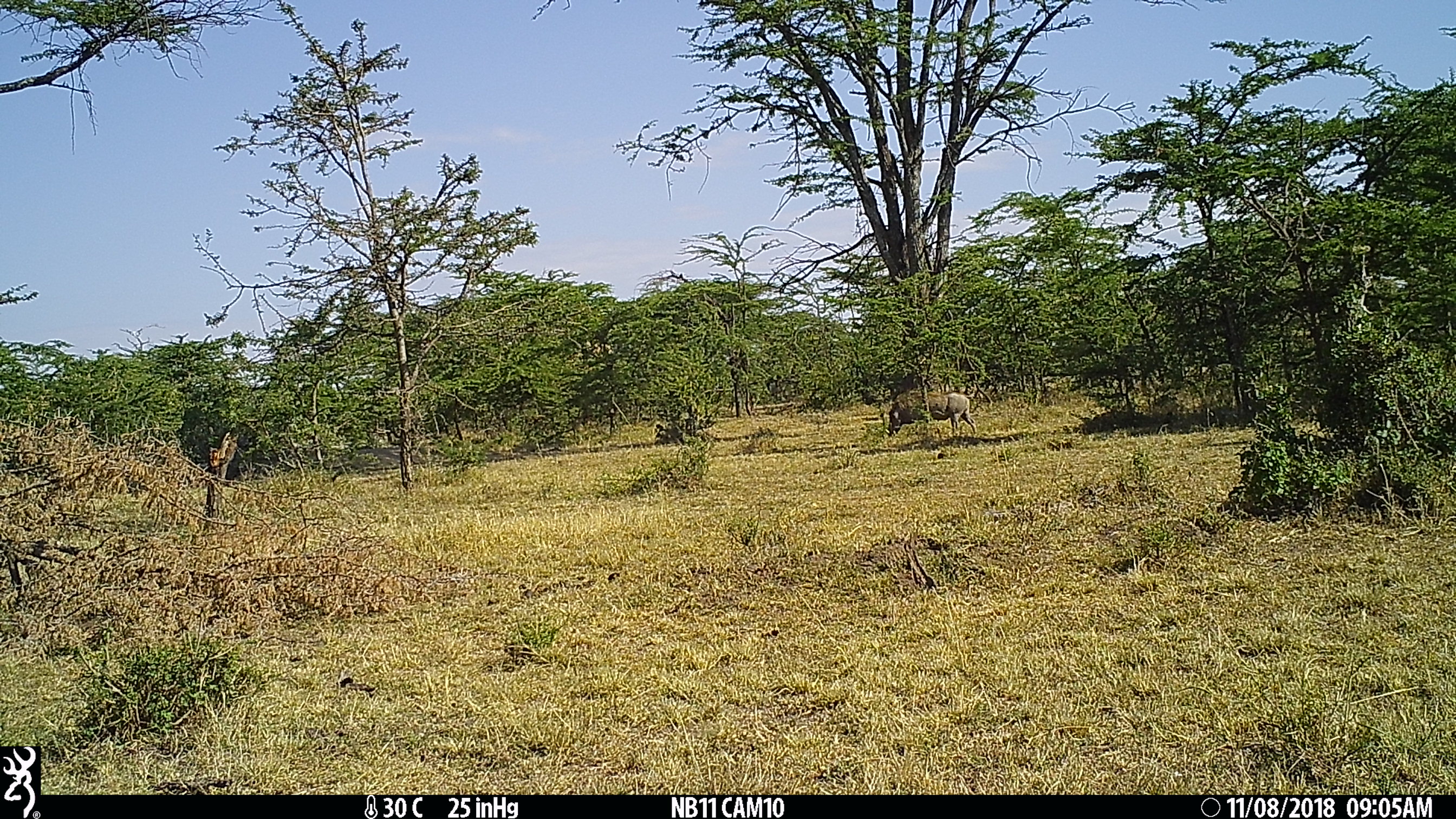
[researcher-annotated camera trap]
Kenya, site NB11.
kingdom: Animalia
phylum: Chordata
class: Mammalia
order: Artiodactyla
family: Suidae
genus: Phacochoerus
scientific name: Phacochoerus africanus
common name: common warthog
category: warthog